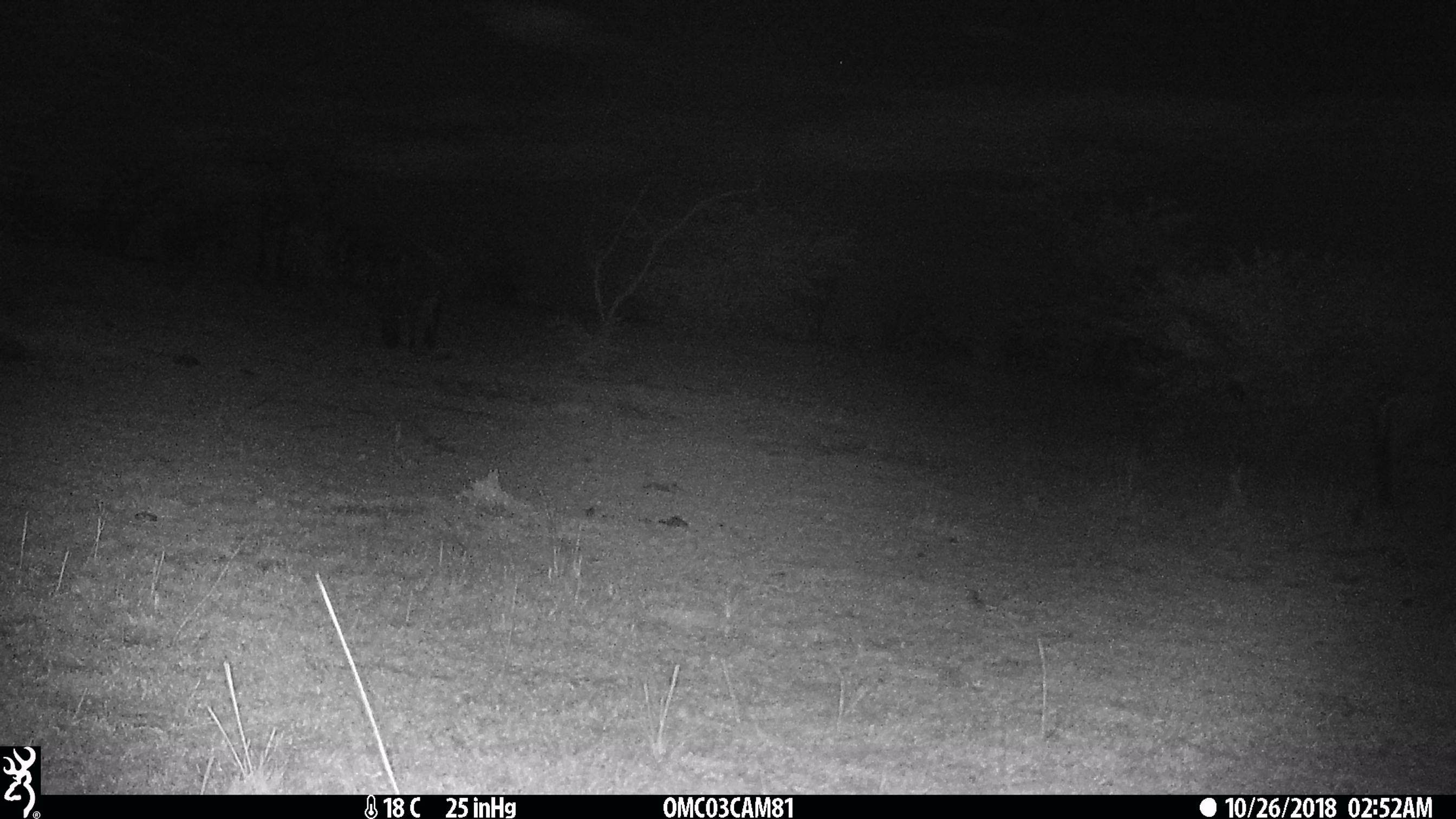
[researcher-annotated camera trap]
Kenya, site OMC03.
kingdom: Animalia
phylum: Chordata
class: Mammalia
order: Artiodactyla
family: Bovidae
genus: Connochaetes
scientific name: Connochaetes taurinus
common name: blue wildebeest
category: wildebeest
Wildebeest (blue wildebeest) (Connochaetes taurinus).